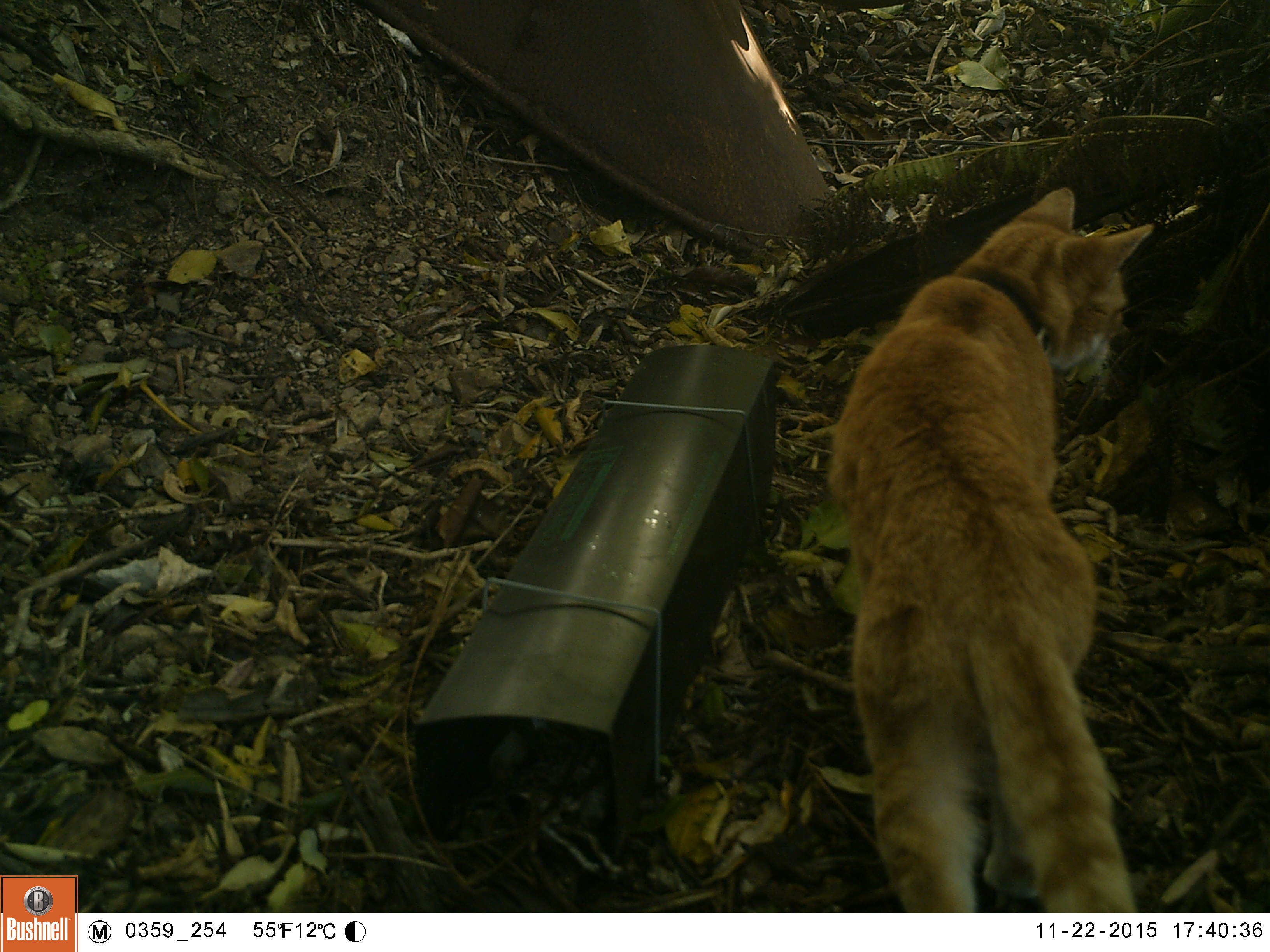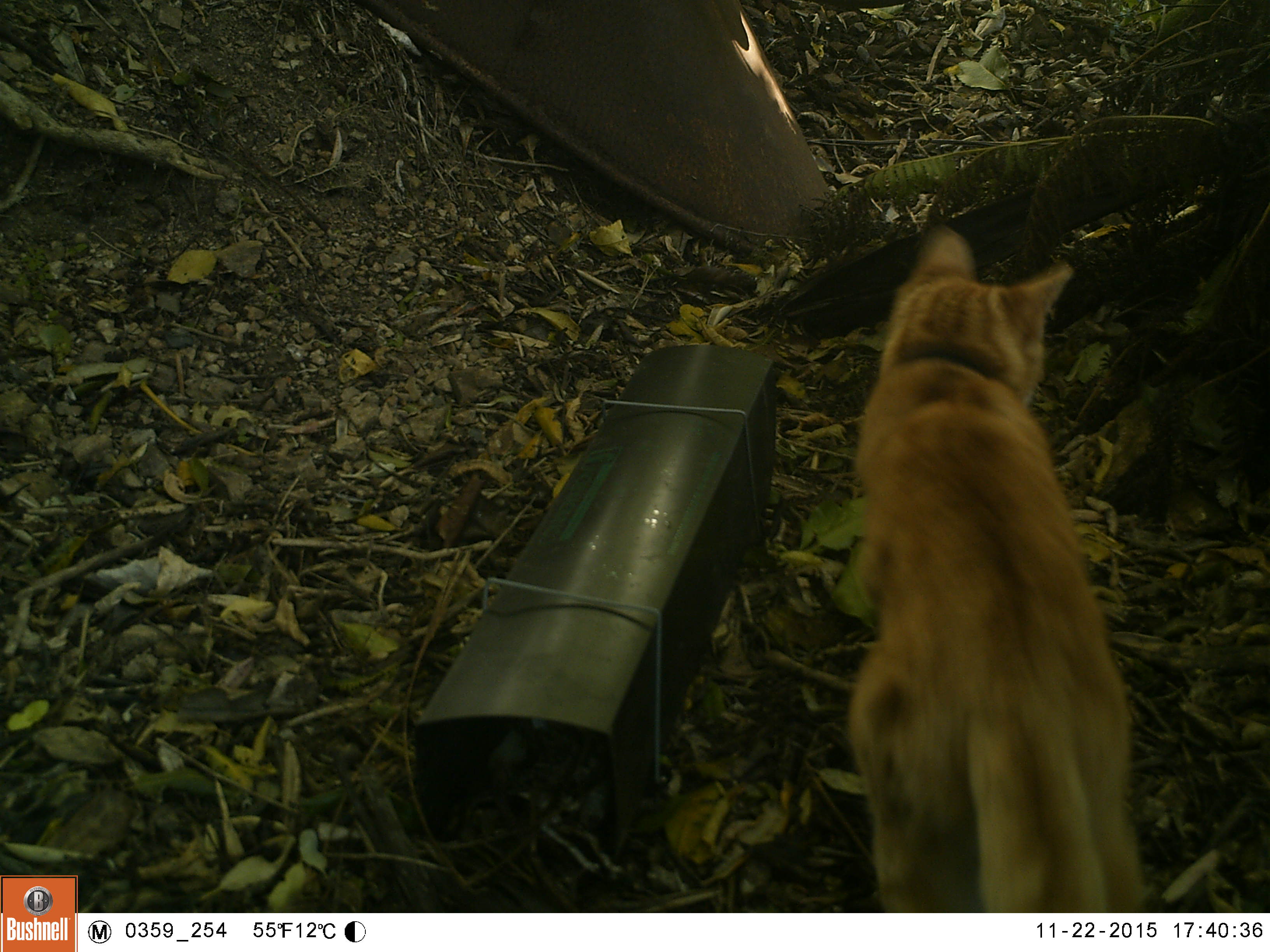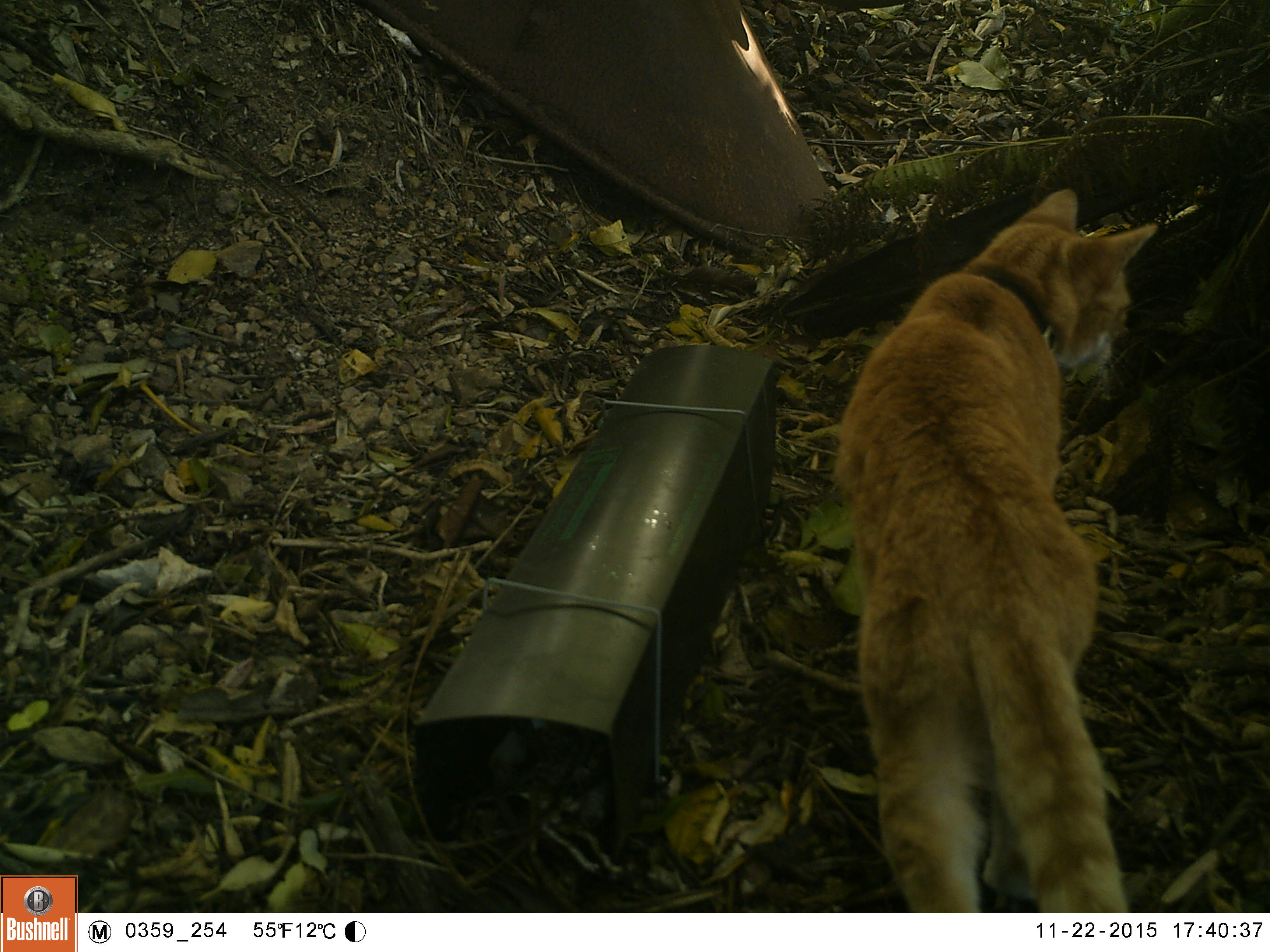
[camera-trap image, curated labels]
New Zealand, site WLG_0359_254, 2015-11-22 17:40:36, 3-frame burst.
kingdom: Animalia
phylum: Chordata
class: Mammalia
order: Carnivora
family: Felidae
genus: Felis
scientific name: Felis catus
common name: domestic cat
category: cat